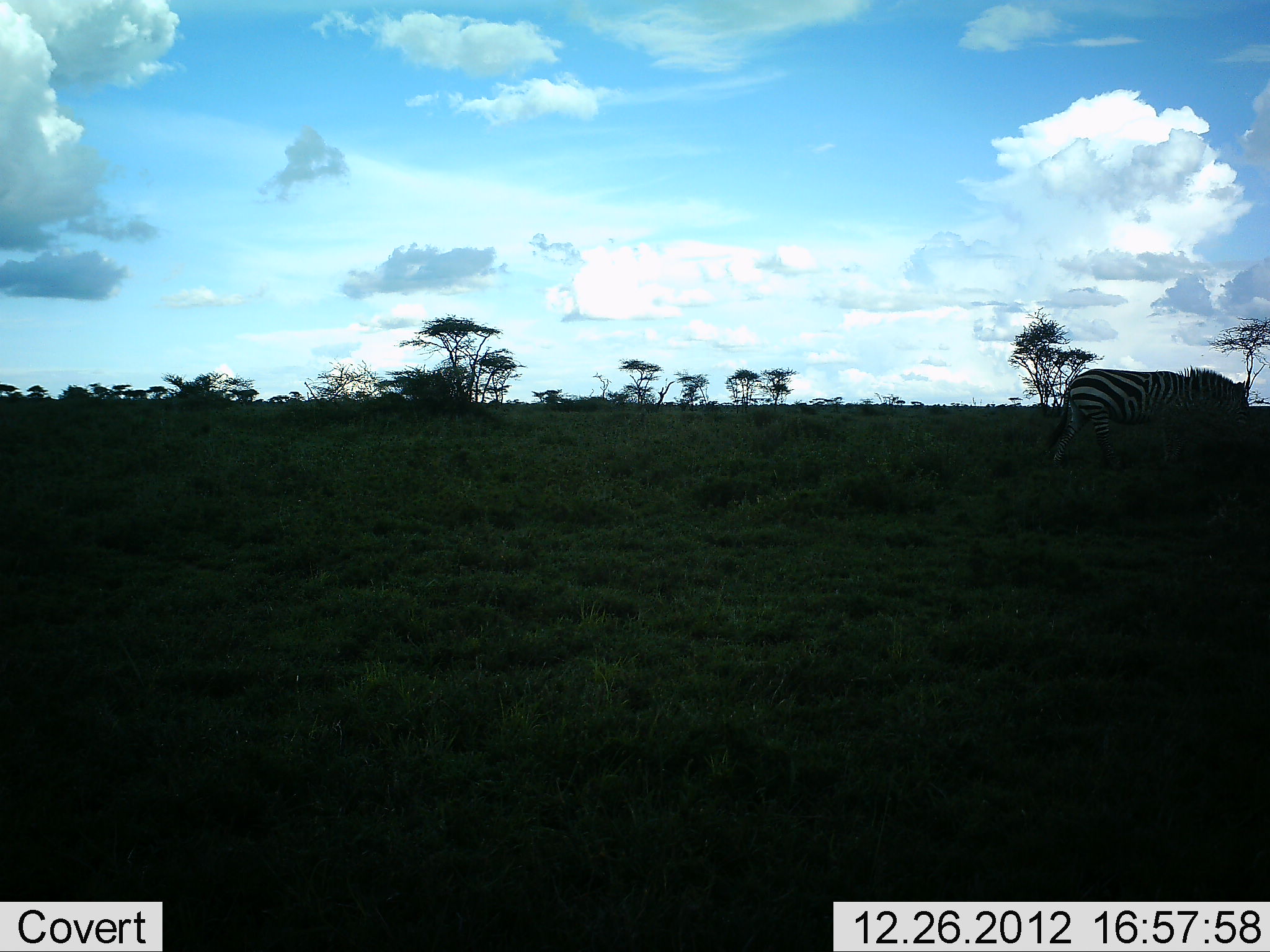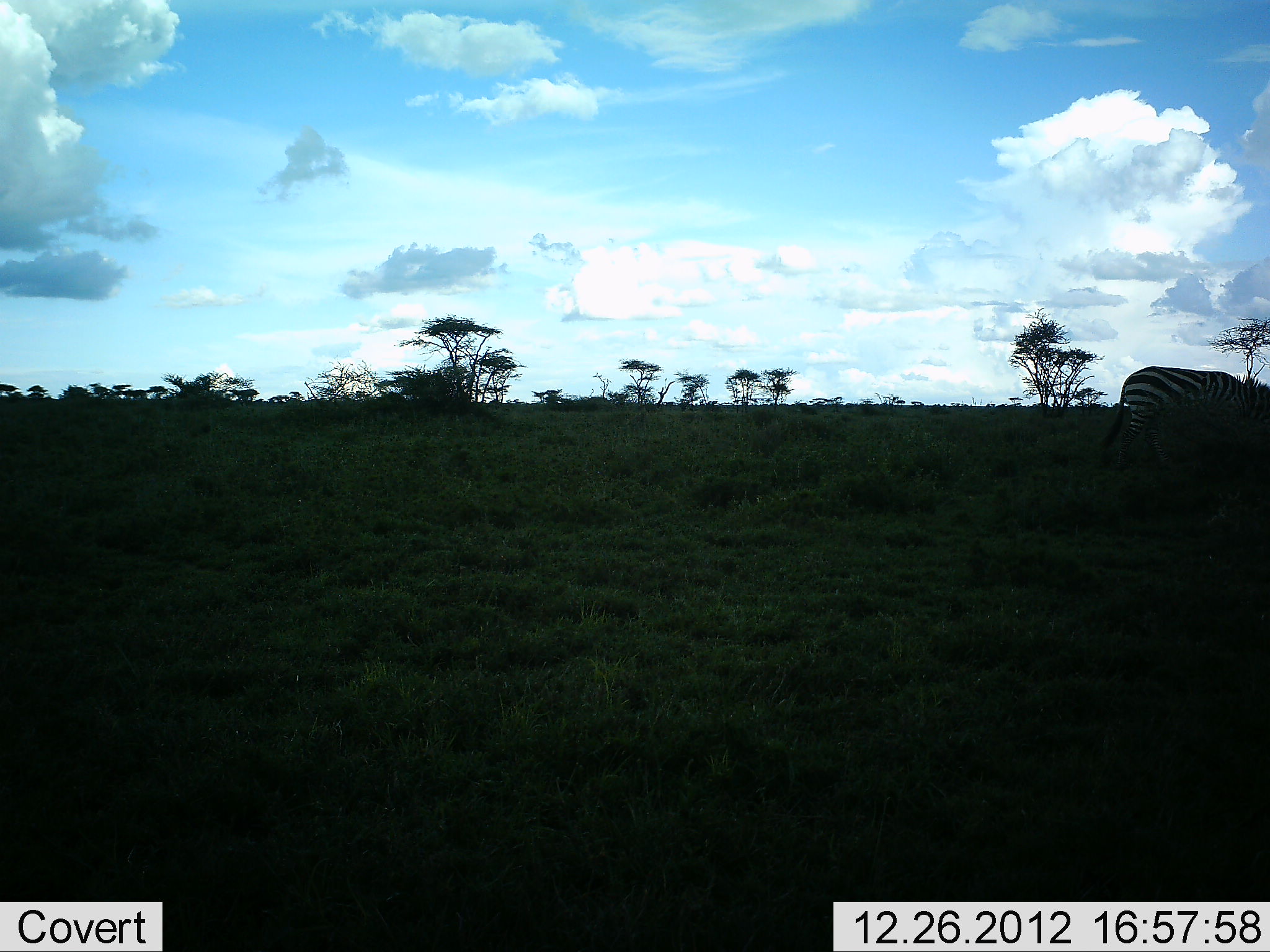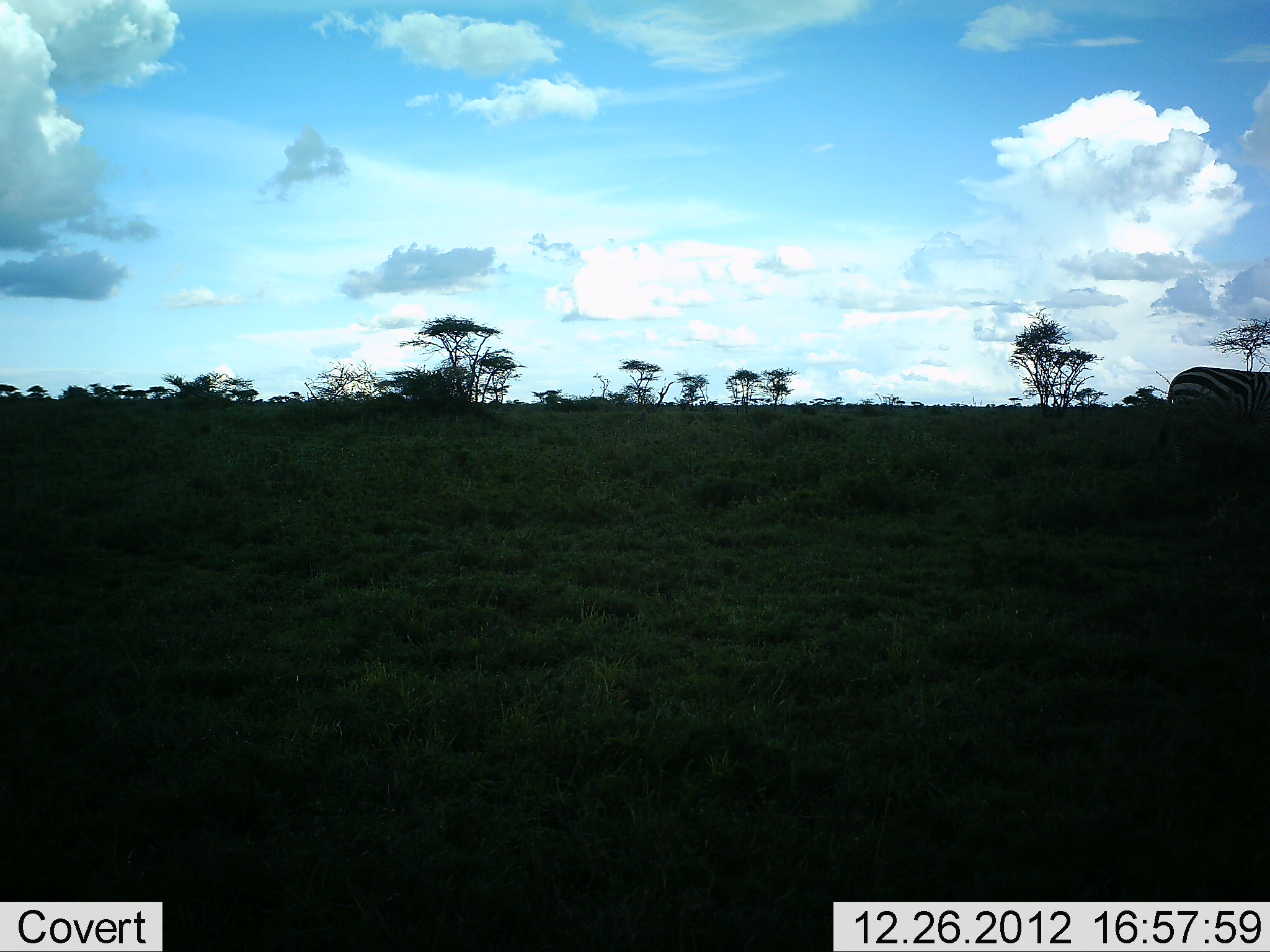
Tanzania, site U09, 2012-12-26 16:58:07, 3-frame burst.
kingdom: Animalia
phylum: Chordata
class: Mammalia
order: Perissodactyla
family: Equidae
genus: Equus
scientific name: Equus quagga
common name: plains zebra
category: zebra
Zebra (plains zebra) (Equus quagga), count 1. Behavior (volunteer vote fractions): standing 10%, resting 0%, moving 90%, interacting 0%. Young present (vote fraction): 0%. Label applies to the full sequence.